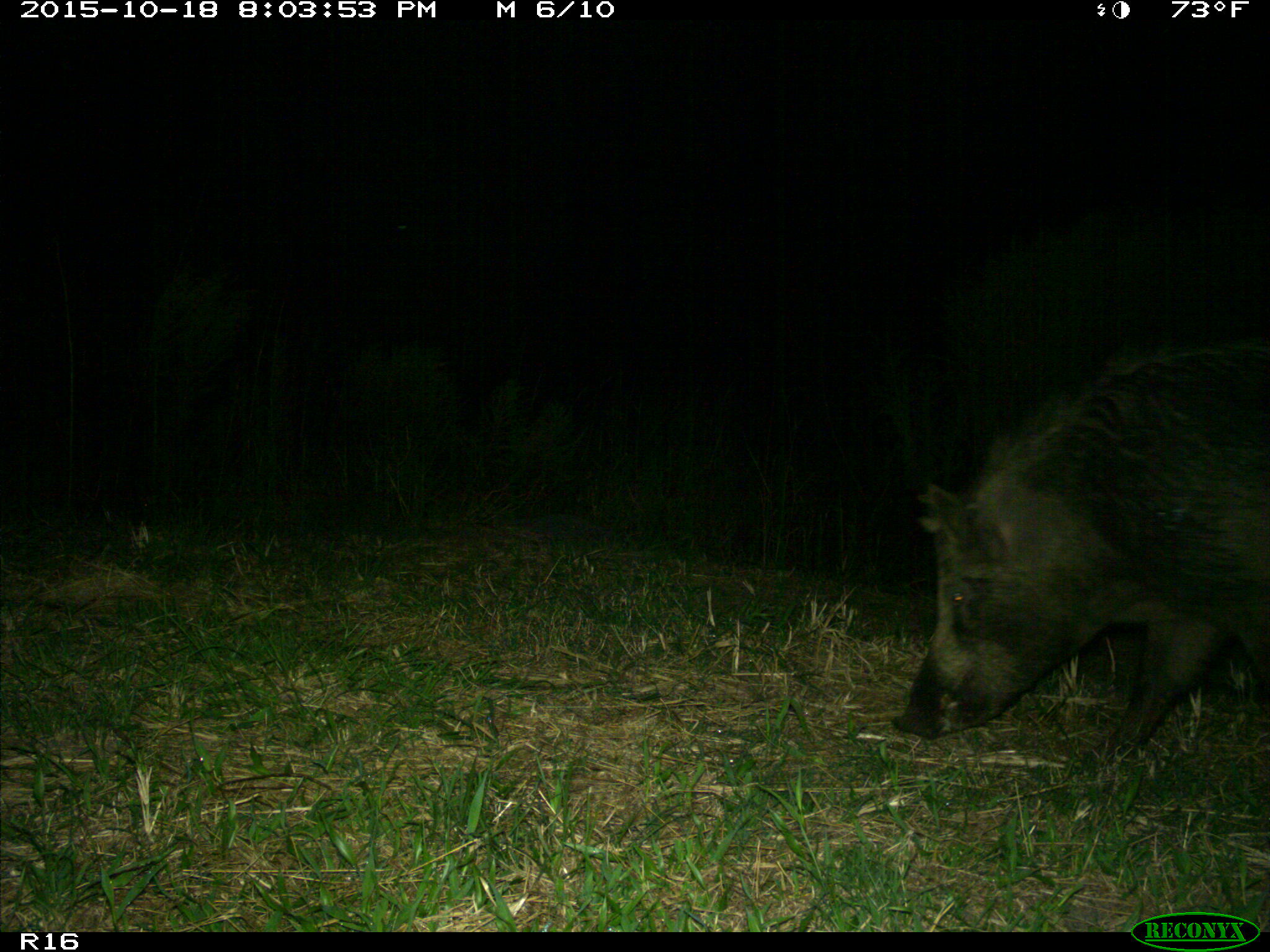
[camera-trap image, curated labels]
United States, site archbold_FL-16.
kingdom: Animalia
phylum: Chordata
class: Mammalia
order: Artiodactyla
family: Suidae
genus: Sus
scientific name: Sus scrofa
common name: wild boar